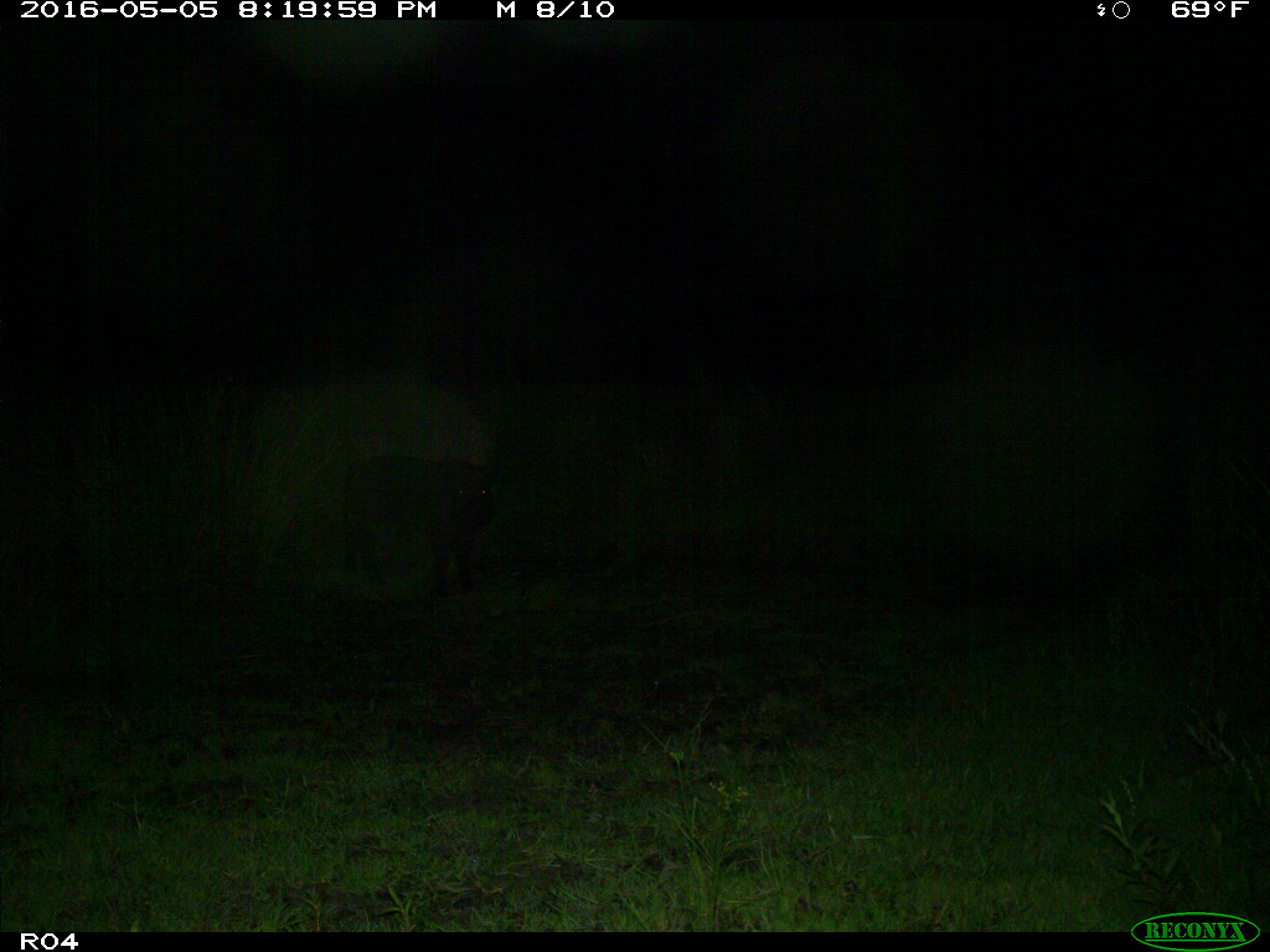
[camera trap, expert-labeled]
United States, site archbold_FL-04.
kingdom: Animalia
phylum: Chordata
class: Mammalia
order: Artiodactyla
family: Suidae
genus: Sus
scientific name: Sus scrofa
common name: wild boar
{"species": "Sus scrofa (wild boar)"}